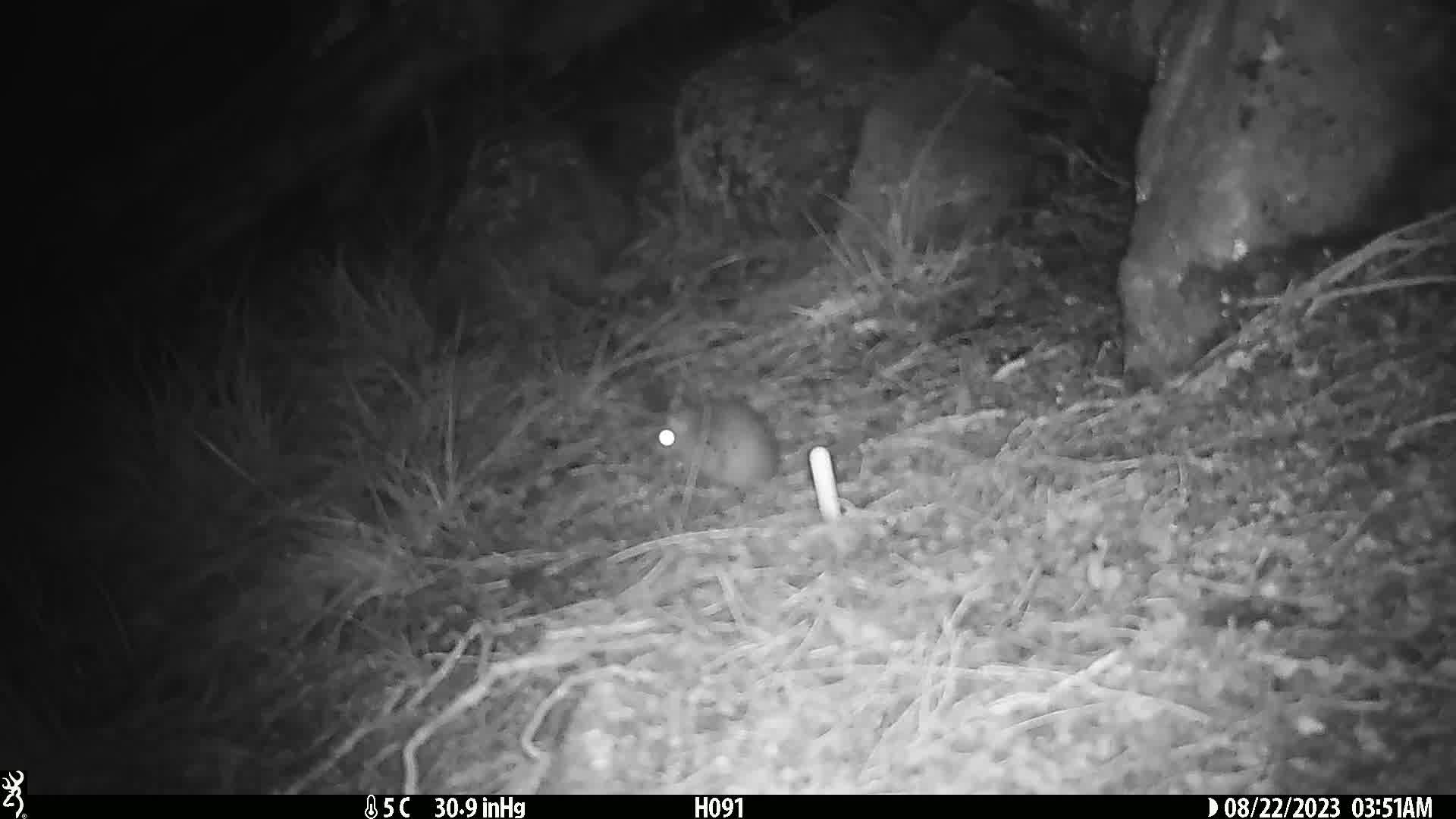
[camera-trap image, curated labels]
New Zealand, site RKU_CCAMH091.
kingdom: Animalia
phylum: Chordata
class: Mammalia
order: Rodentia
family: Muridae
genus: Rattus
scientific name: Rattus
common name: rat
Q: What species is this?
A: Rat (Rattus).